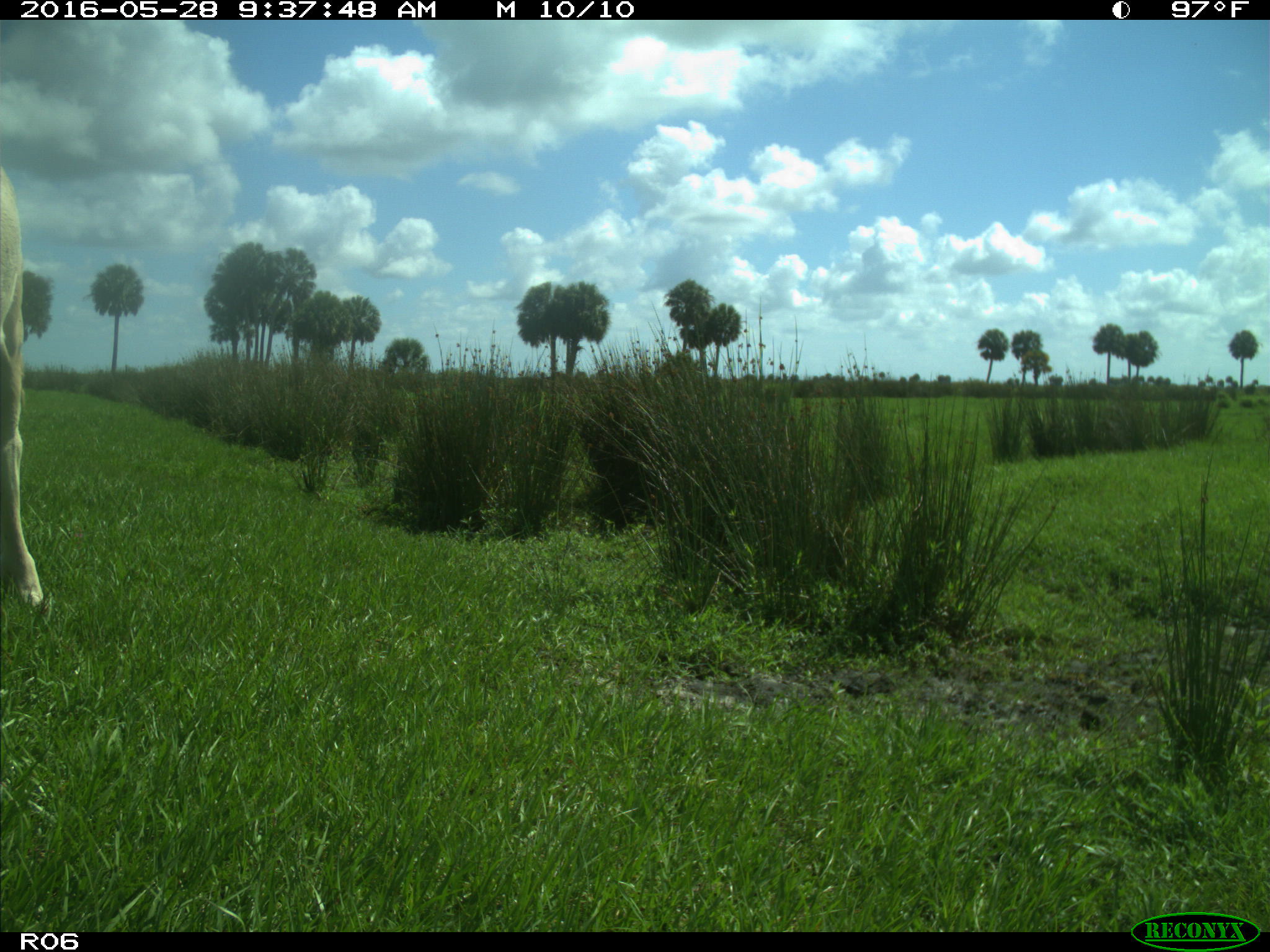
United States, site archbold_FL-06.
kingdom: Animalia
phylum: Chordata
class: Mammalia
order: Artiodactyla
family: Bovidae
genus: Bos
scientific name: Bos taurus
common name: domestic cow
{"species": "Bos taurus (domestic cow)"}